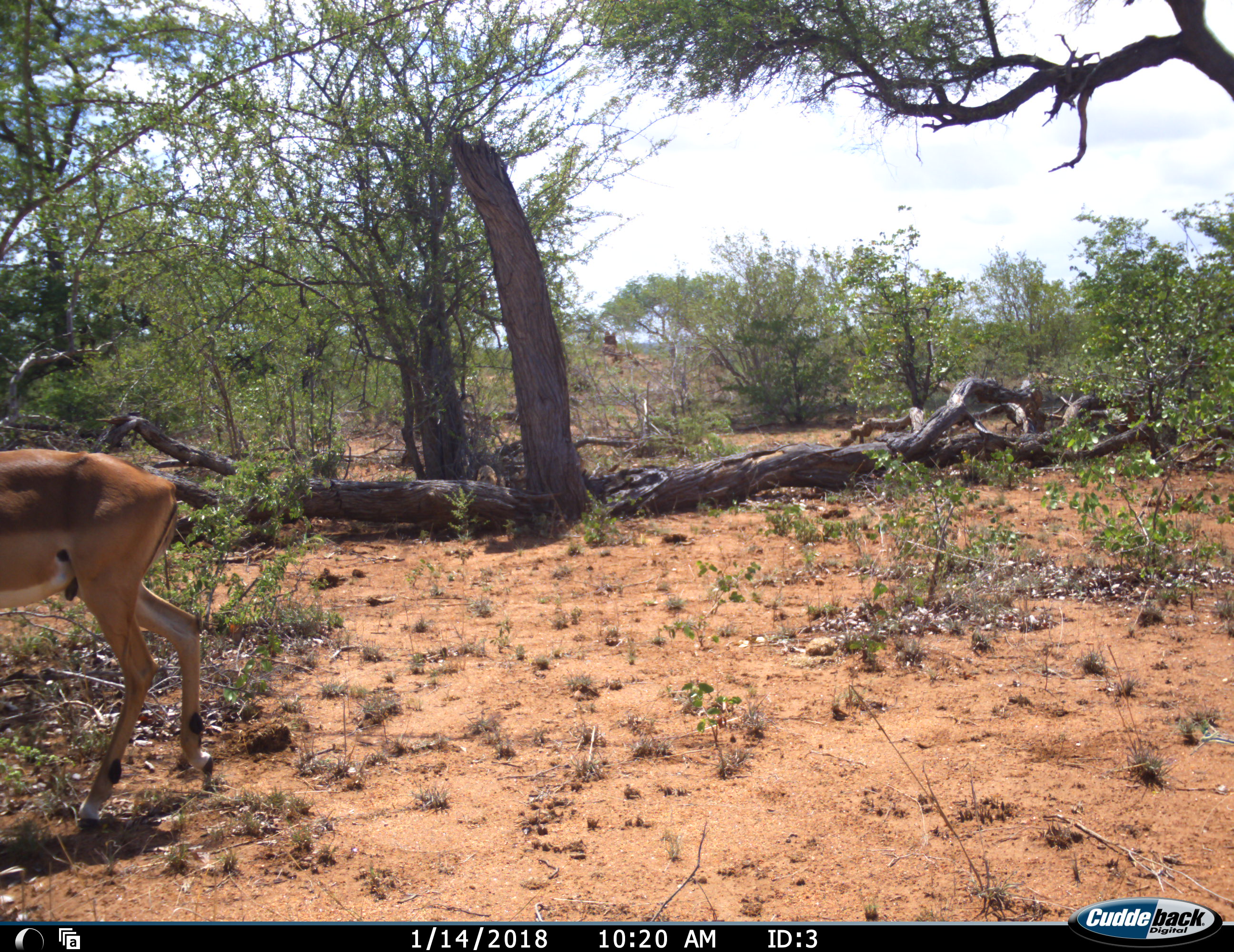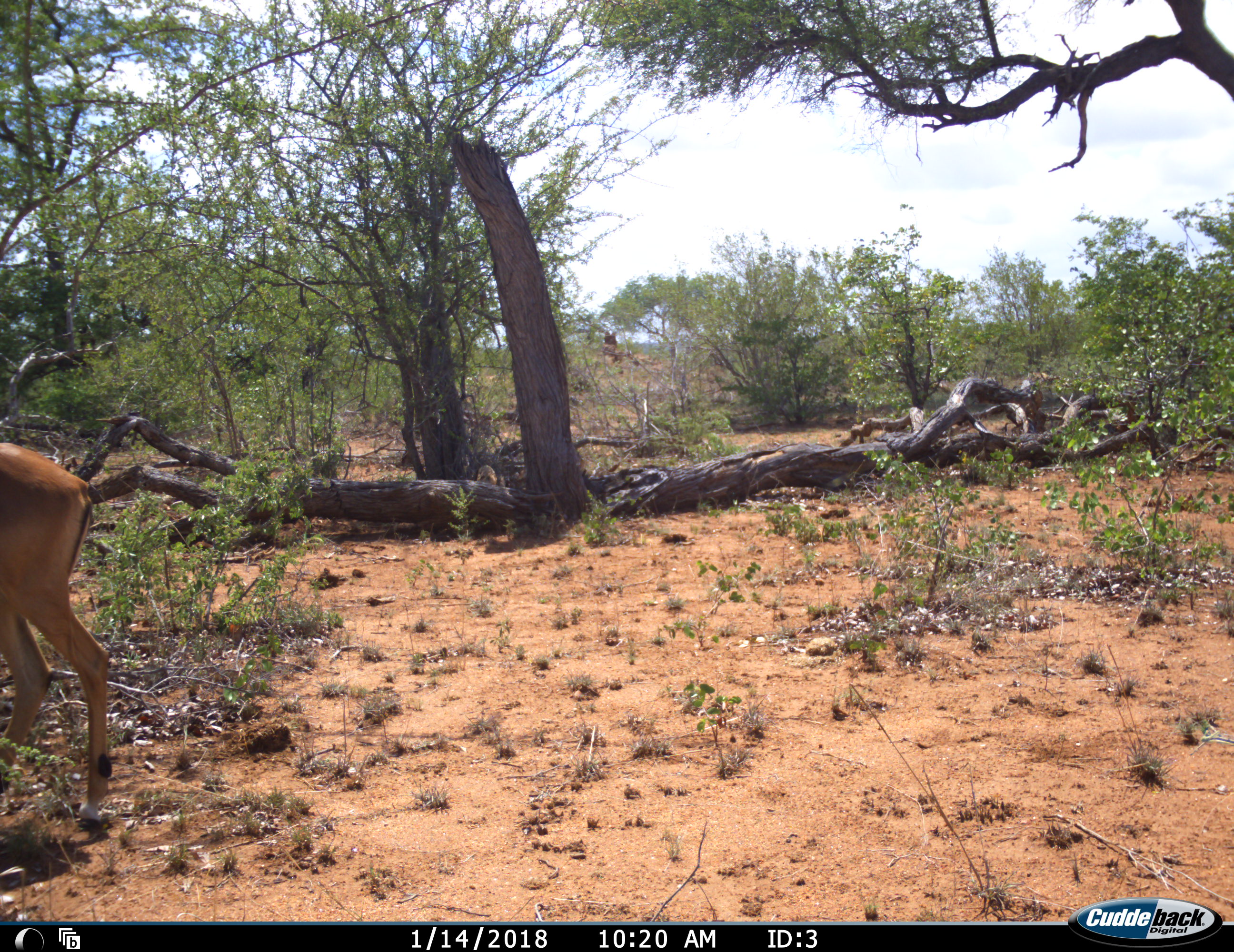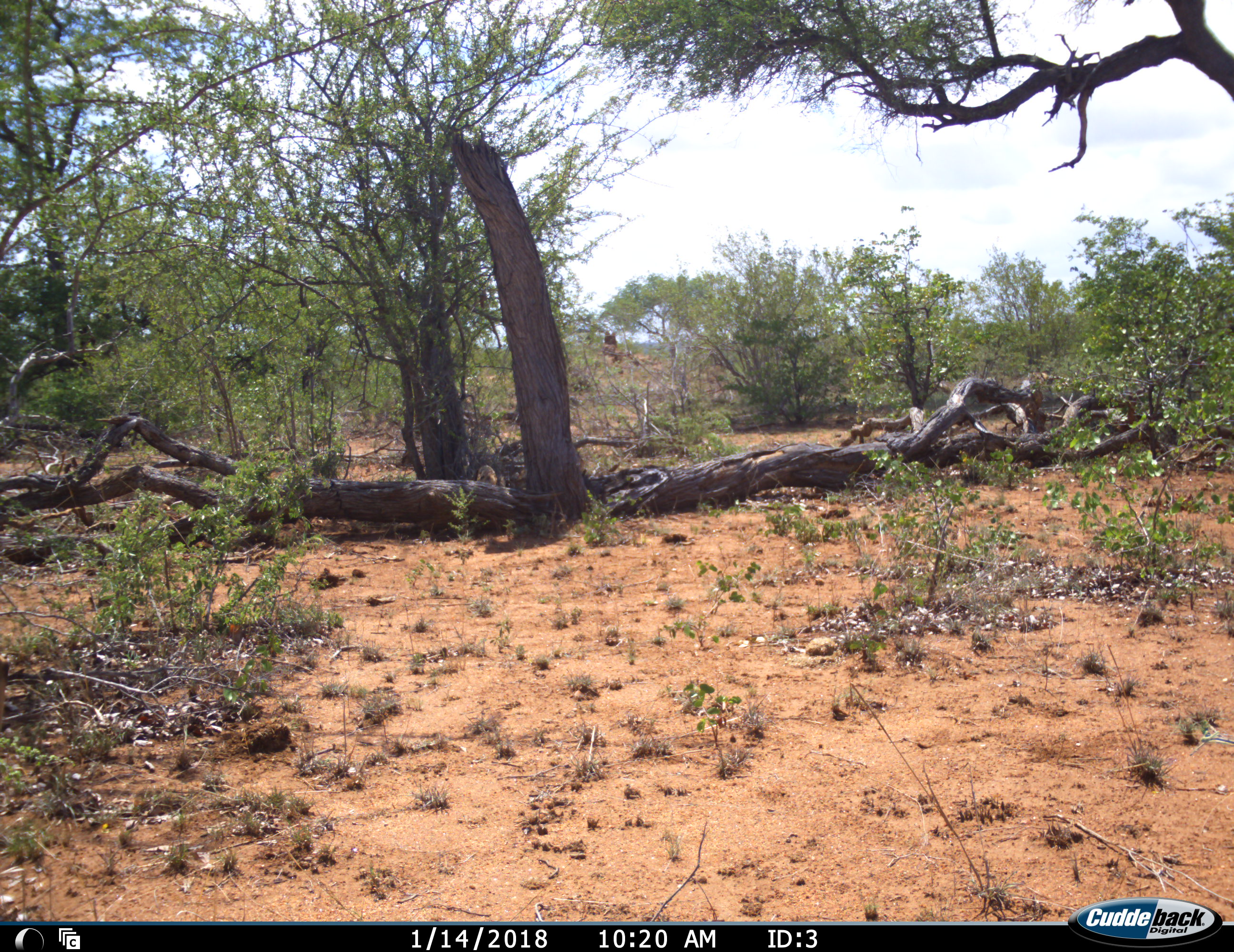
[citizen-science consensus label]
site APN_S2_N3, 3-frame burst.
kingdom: Animalia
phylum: Chordata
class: Mammalia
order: Artiodactyla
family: Bovidae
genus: Aepyceros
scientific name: Aepyceros melampus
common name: impala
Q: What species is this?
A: Impala (Aepyceros melampus).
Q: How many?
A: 1.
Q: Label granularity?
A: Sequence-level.